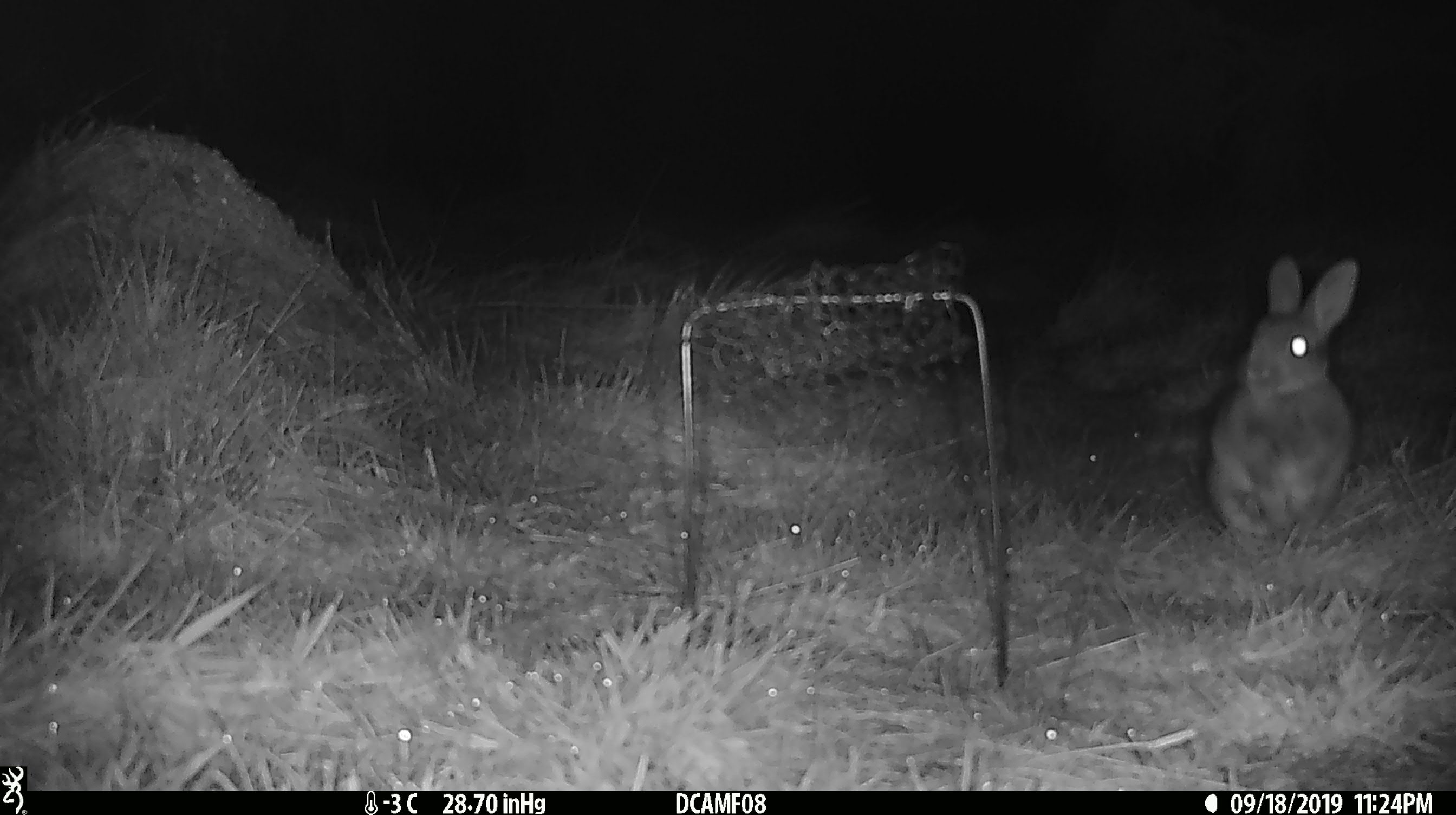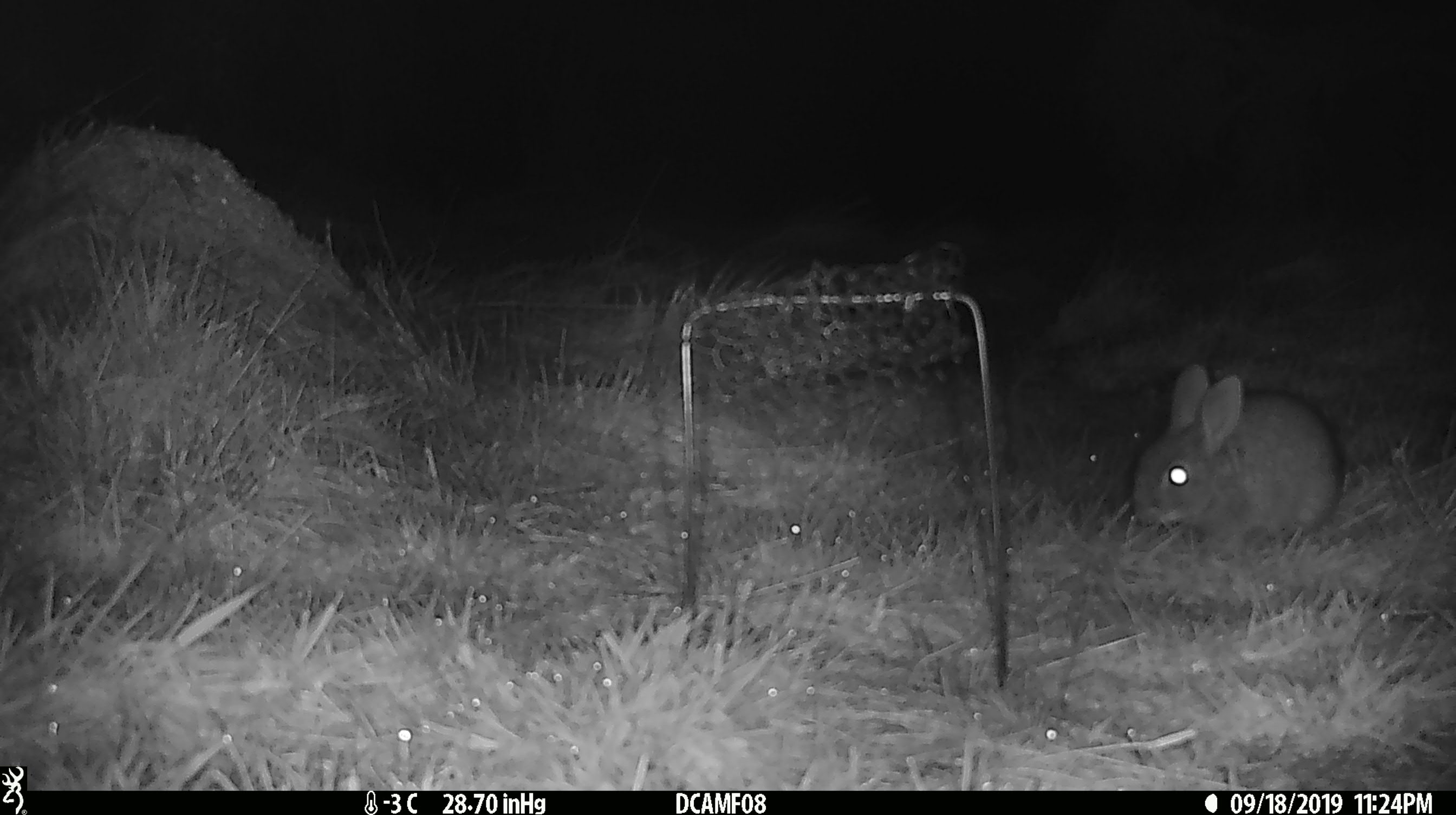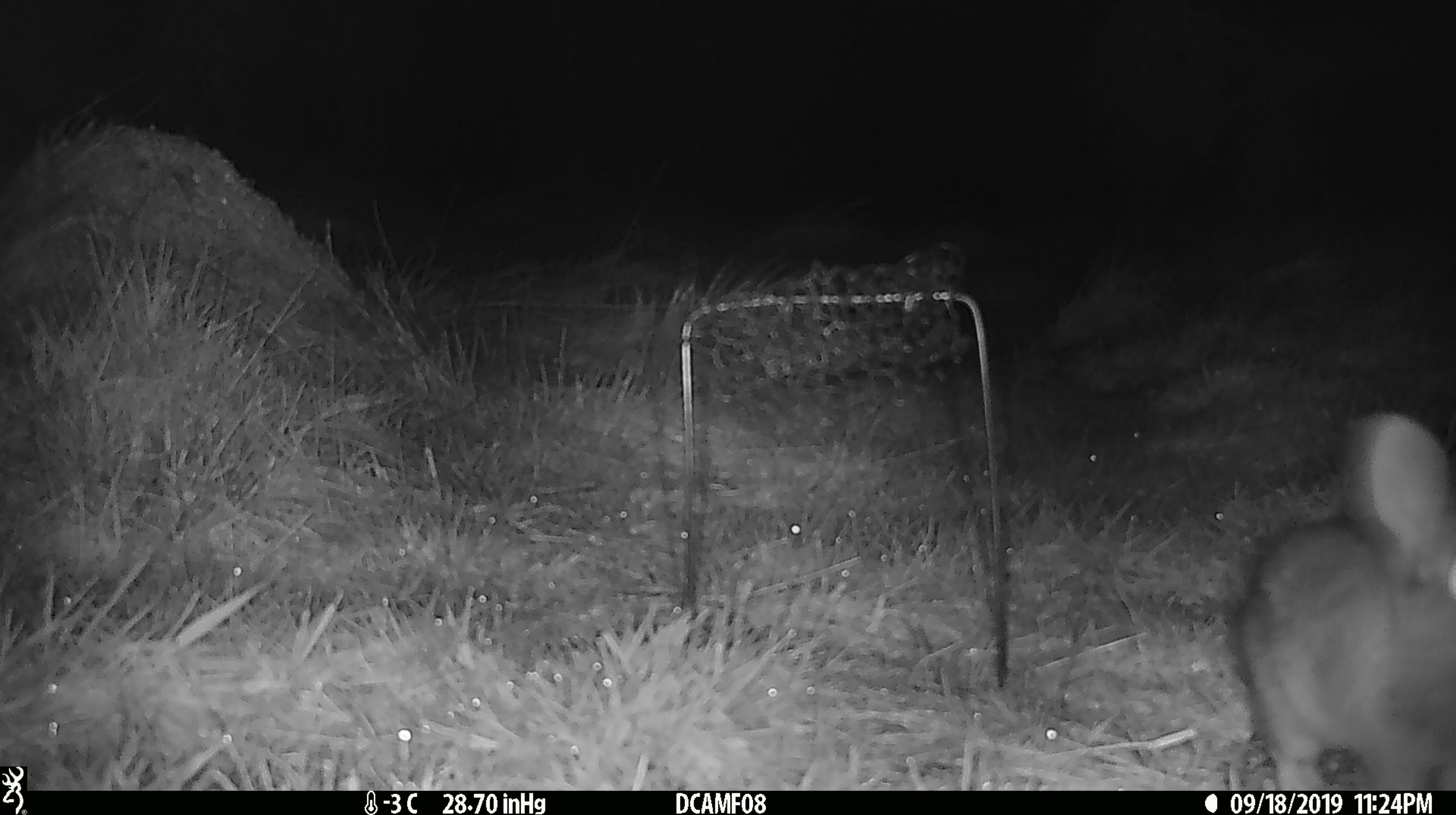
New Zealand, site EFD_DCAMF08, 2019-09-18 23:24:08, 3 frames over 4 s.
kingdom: Animalia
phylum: Chordata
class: Mammalia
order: Lagomorpha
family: Leporidae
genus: Oryctolagus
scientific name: Oryctolagus cuniculus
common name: european rabbit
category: rabbit